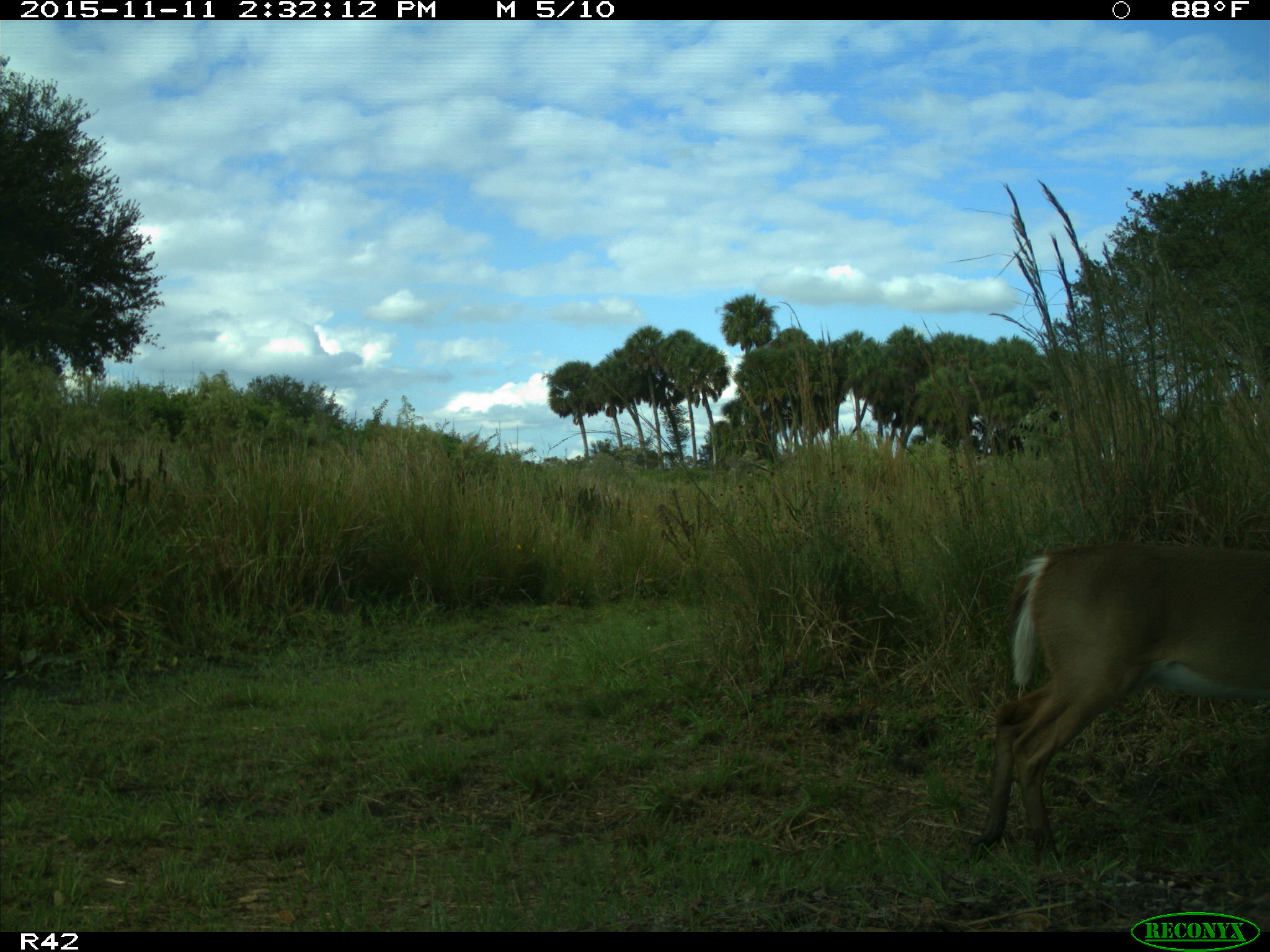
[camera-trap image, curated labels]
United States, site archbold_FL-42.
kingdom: Animalia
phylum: Chordata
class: Mammalia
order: Artiodactyla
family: Cervidae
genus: Odocoileus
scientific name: Odocoileus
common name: deer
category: unidentified deer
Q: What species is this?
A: Unidentified deer (deer) (Odocoileus).